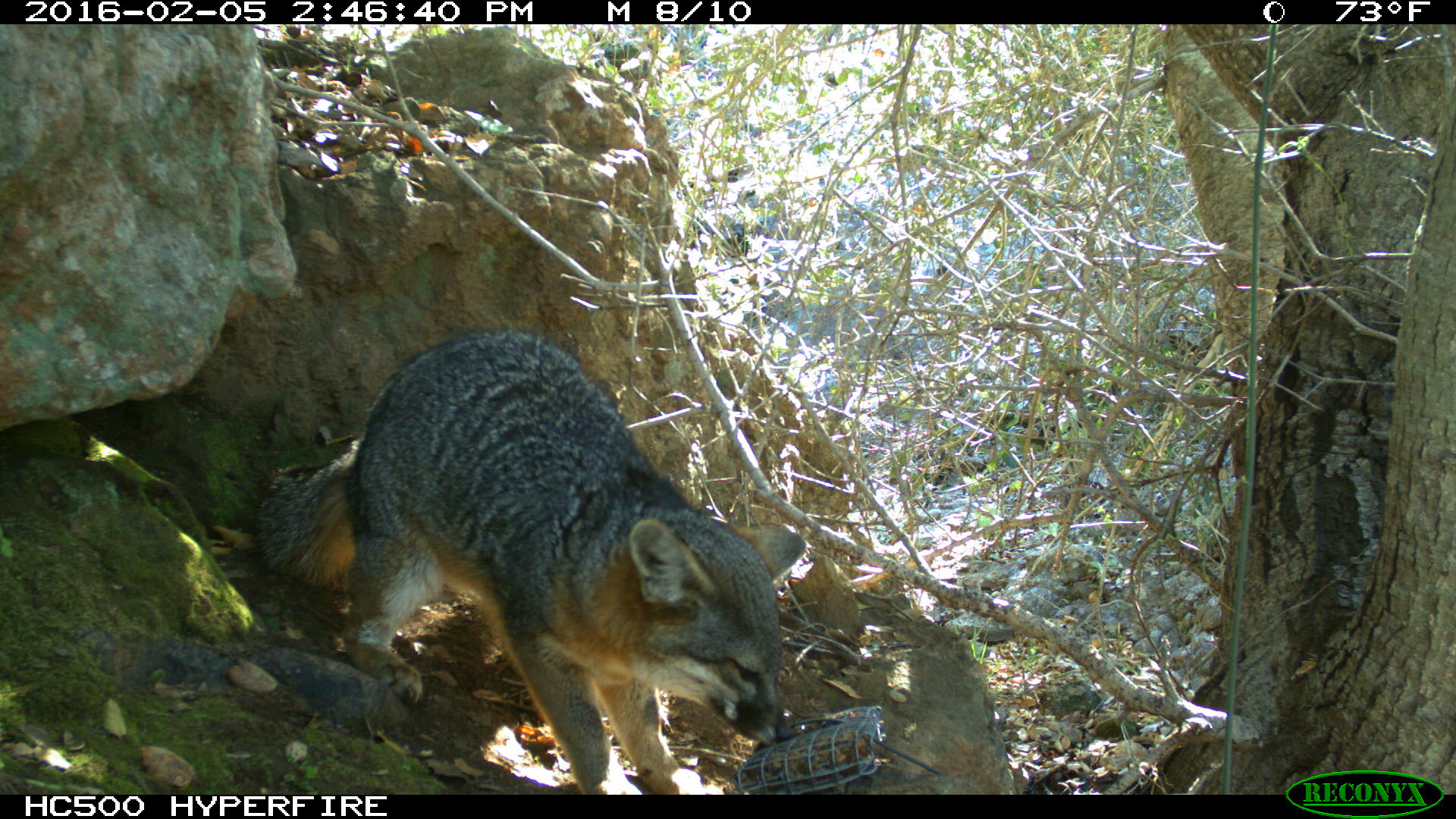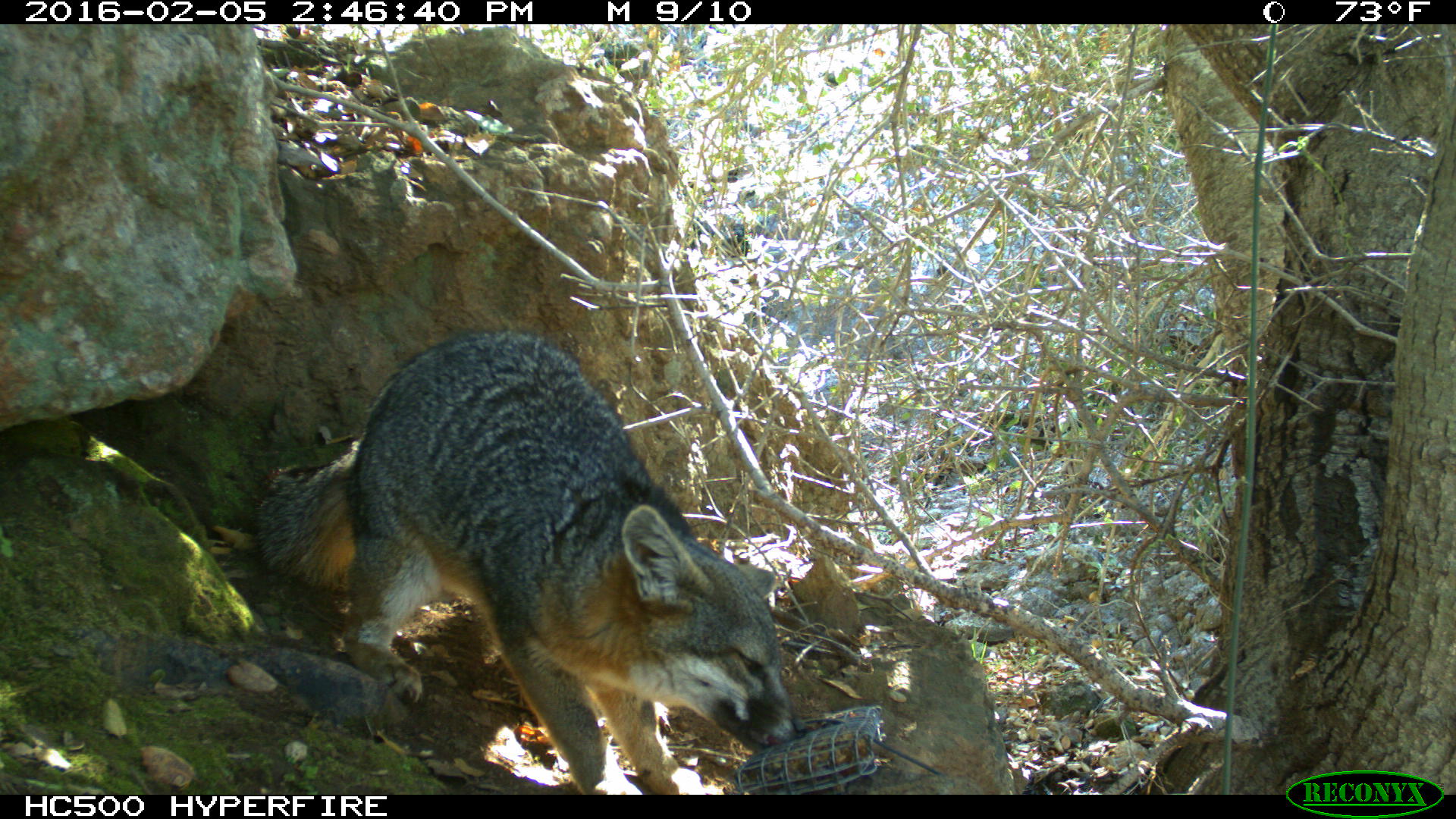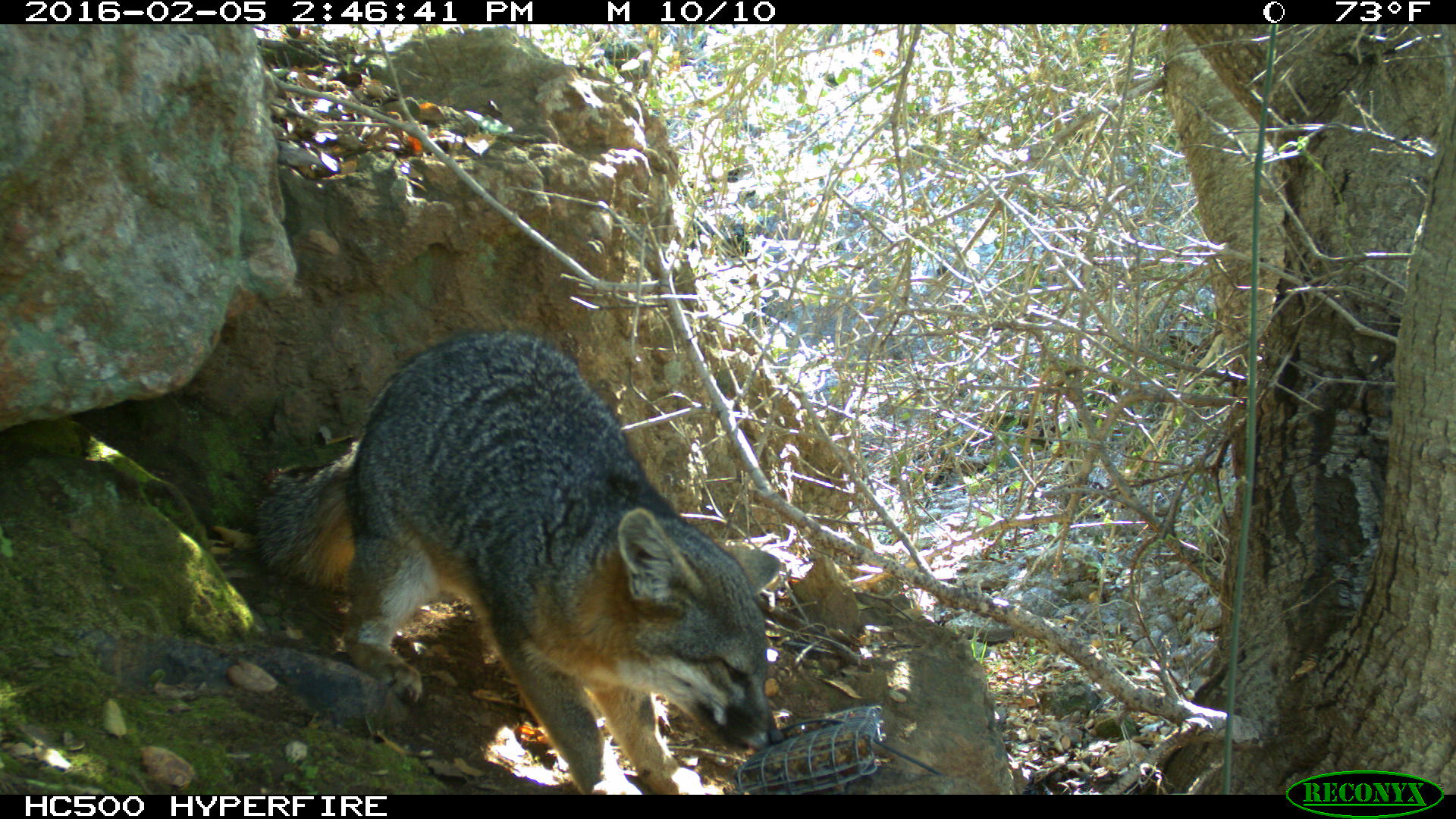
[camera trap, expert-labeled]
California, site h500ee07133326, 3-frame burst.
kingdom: Animalia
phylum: Chordata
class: Mammalia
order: Carnivora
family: Canidae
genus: Urocyon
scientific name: Urocyon littoralis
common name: island fox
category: fox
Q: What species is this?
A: Fox (island fox) (Urocyon littoralis).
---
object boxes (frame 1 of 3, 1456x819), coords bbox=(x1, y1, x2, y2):
fox: bbox=(256, 331, 807, 794)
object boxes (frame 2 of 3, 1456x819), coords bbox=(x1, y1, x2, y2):
fox: bbox=(254, 331, 806, 794)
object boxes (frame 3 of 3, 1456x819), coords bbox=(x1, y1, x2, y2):
fox: bbox=(252, 333, 785, 794)